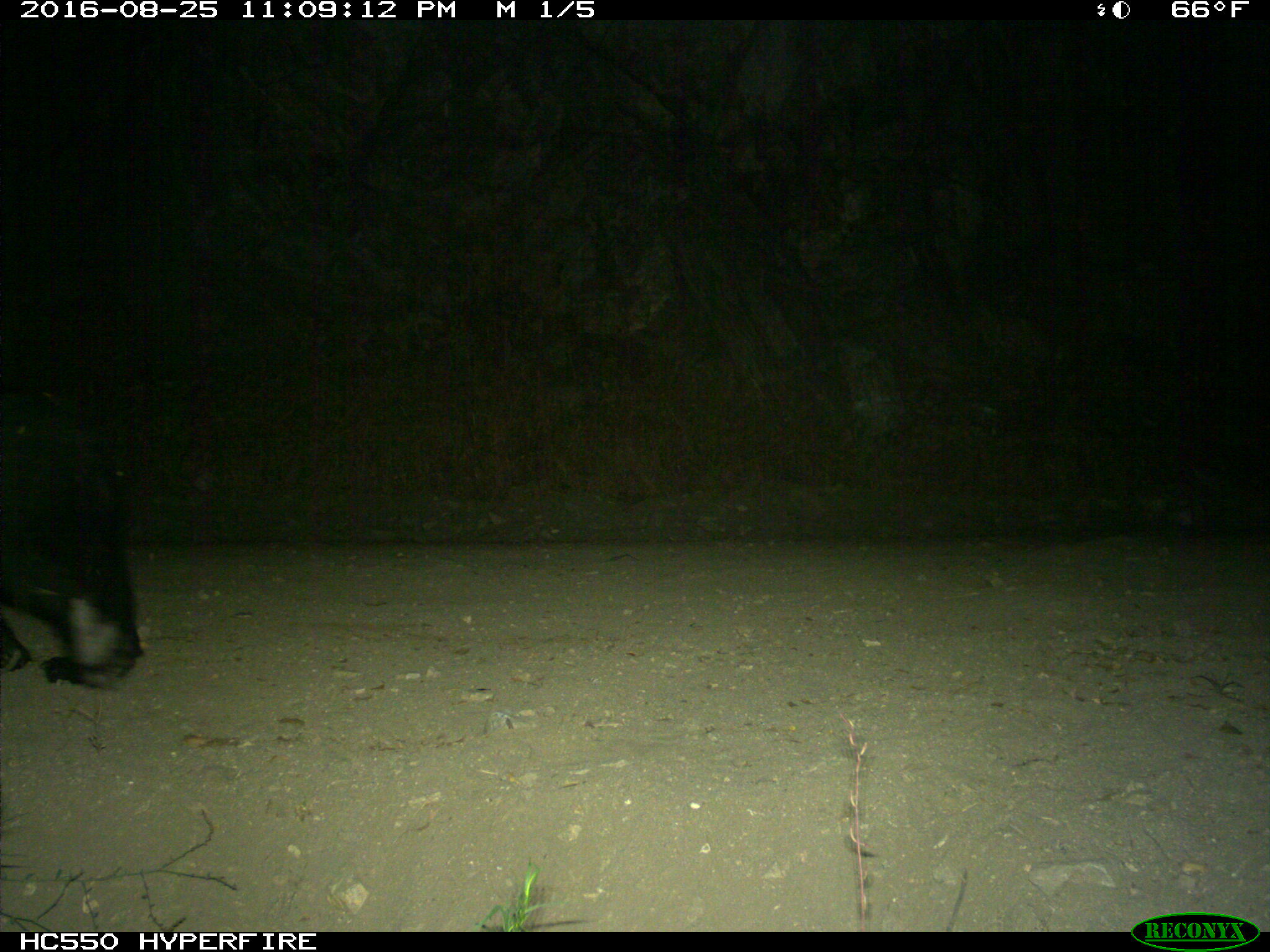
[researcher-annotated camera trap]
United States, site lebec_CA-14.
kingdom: Animalia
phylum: Chordata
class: Mammalia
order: Carnivora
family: Ursidae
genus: Ursus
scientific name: Ursus americanus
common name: american black bear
Ursus americanus (american black bear).